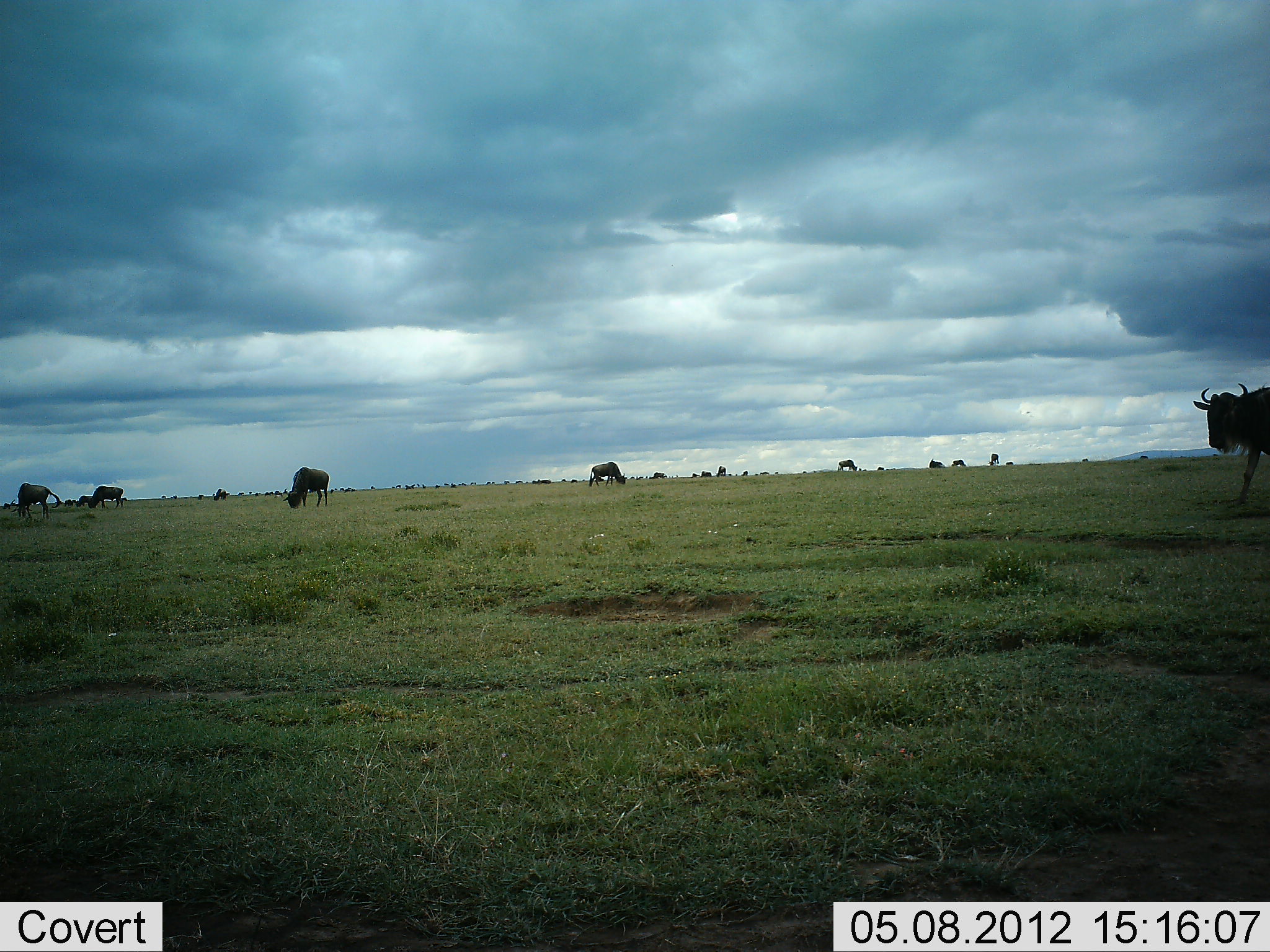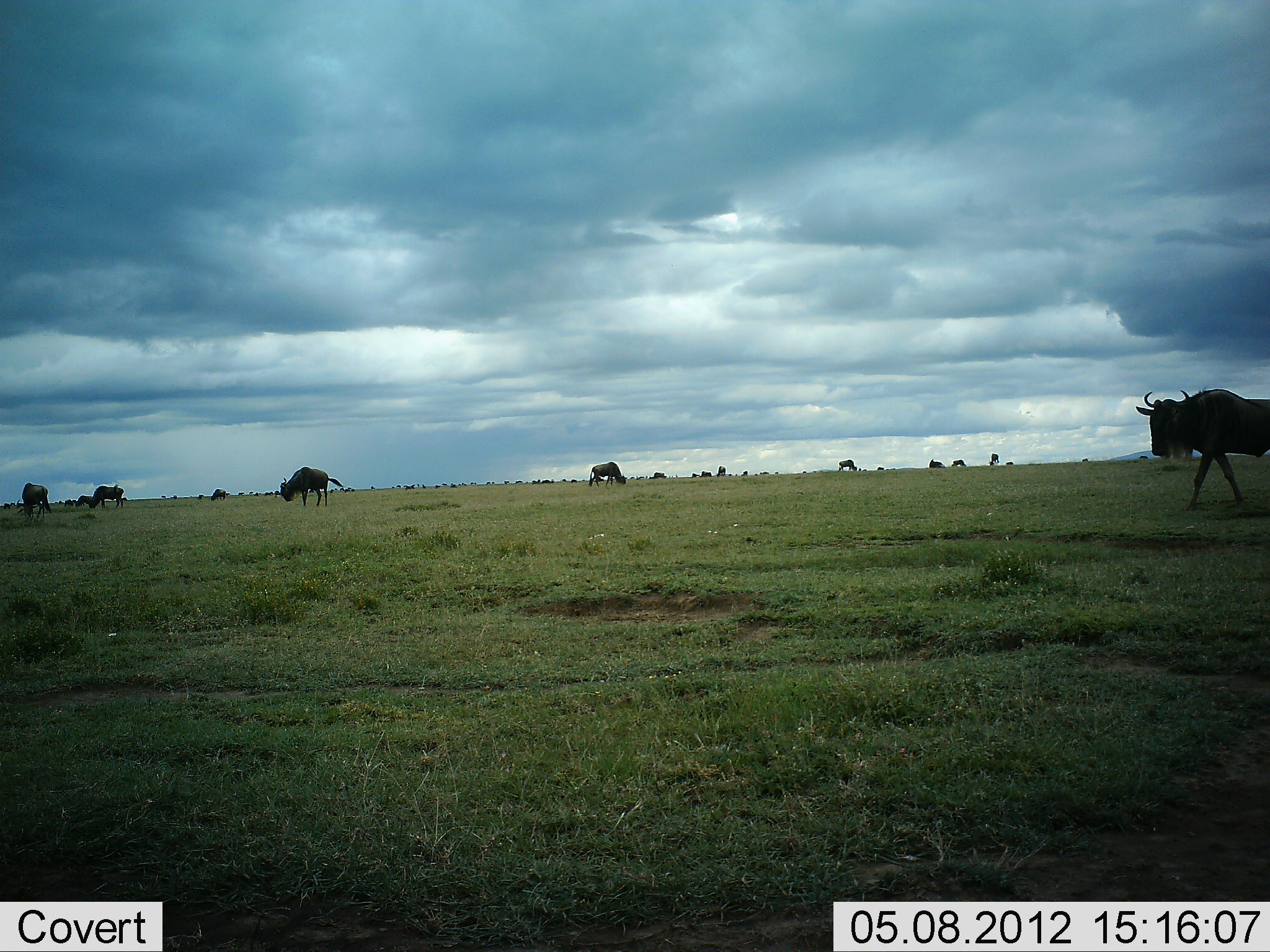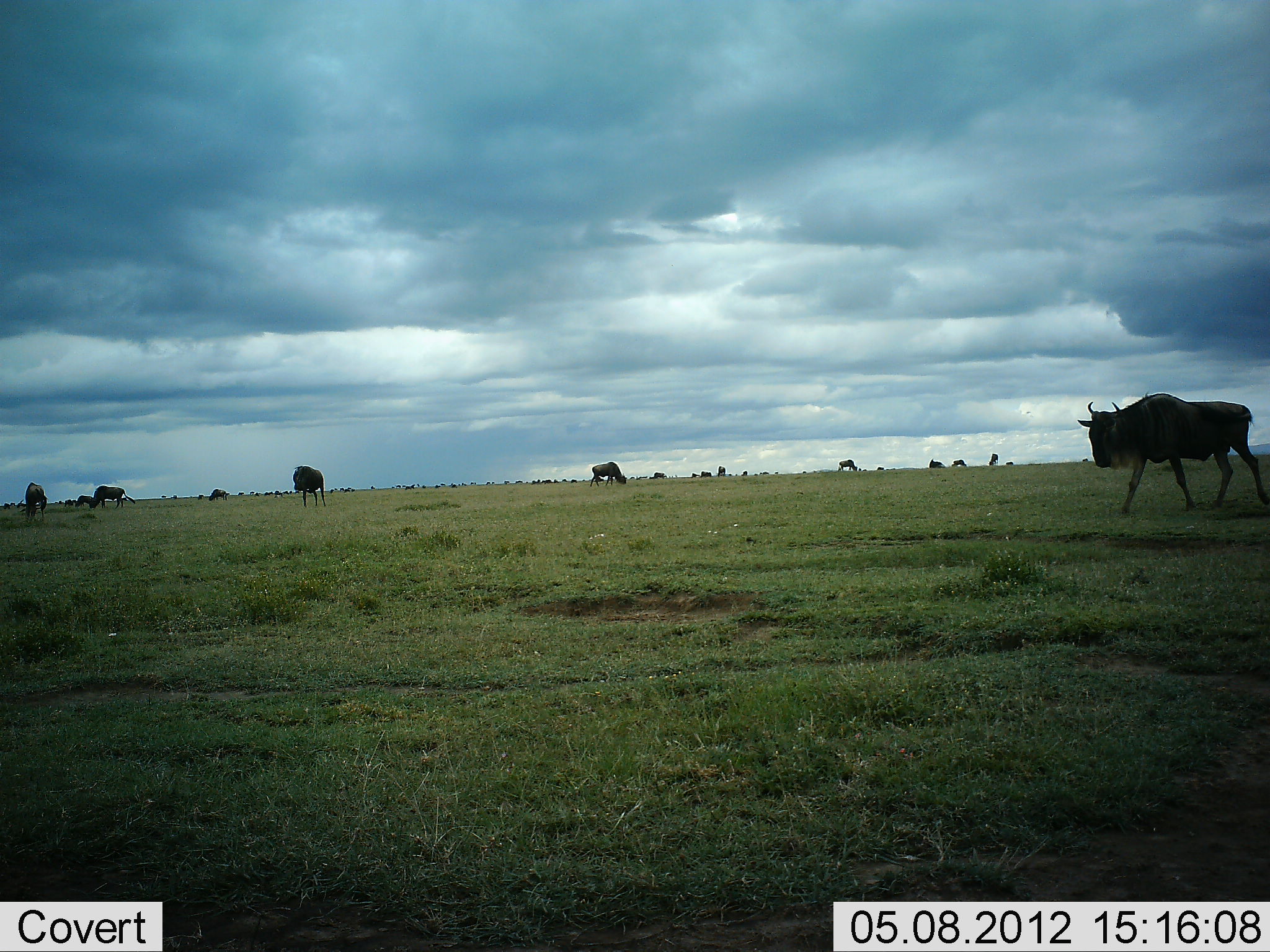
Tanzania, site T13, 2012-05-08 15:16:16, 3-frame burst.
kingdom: Animalia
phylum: Chordata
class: Mammalia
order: Artiodactyla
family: Bovidae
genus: Connochaetes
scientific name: Connochaetes taurinus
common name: blue wildebeest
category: wildebeest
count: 11-50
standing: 50%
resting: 10%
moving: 80%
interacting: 0%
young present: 0%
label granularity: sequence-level